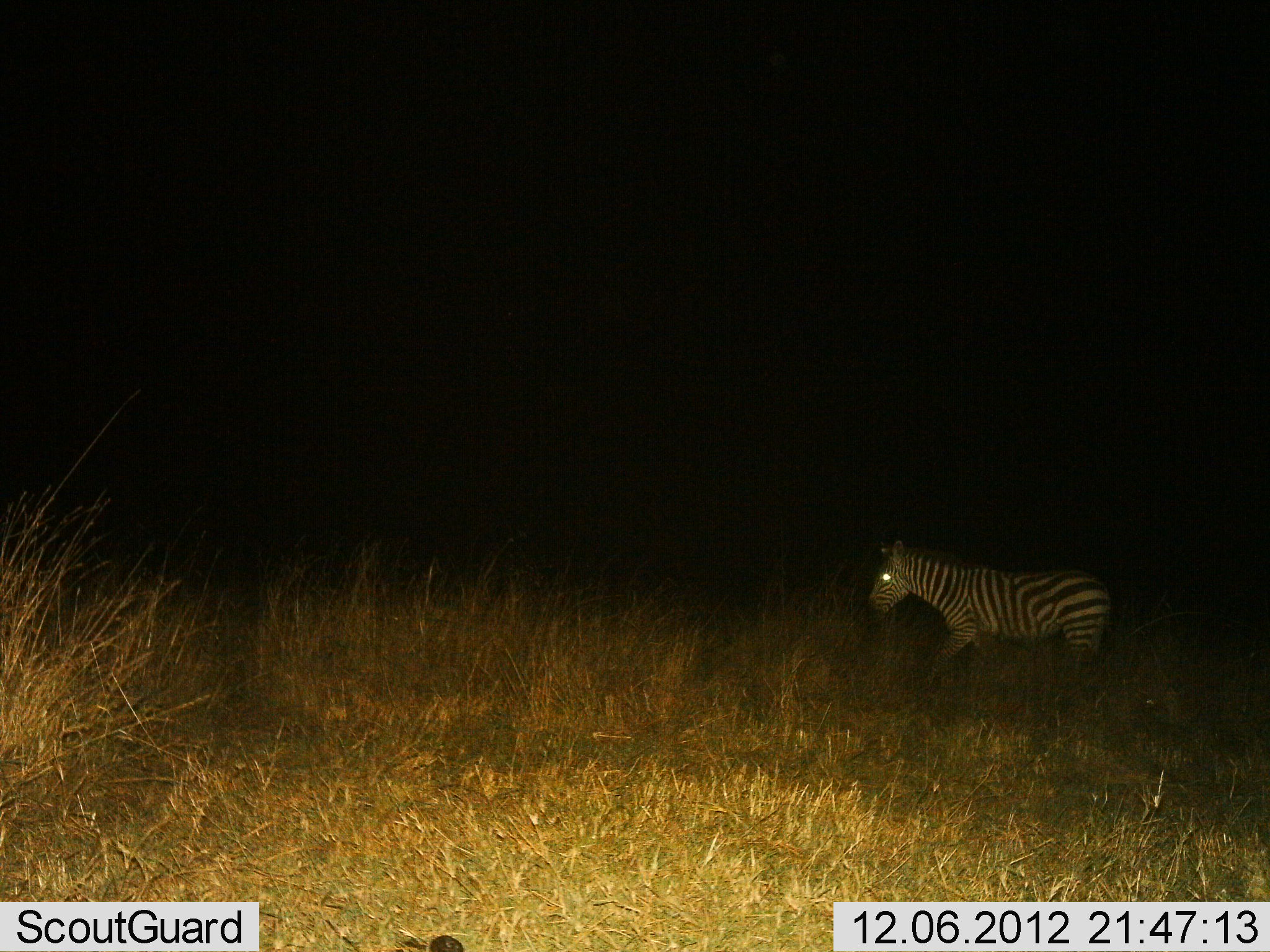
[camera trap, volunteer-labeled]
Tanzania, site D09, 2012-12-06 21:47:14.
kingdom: Animalia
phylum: Chordata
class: Mammalia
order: Perissodactyla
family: Equidae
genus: Equus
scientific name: Equus quagga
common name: plains zebra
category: zebra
Zebra (plains zebra) (Equus quagga), count 1. Behavior (volunteer vote fractions): standing 10%, resting 0%, moving 90%, interacting 0%. Young present (vote fraction): 0%. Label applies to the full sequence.